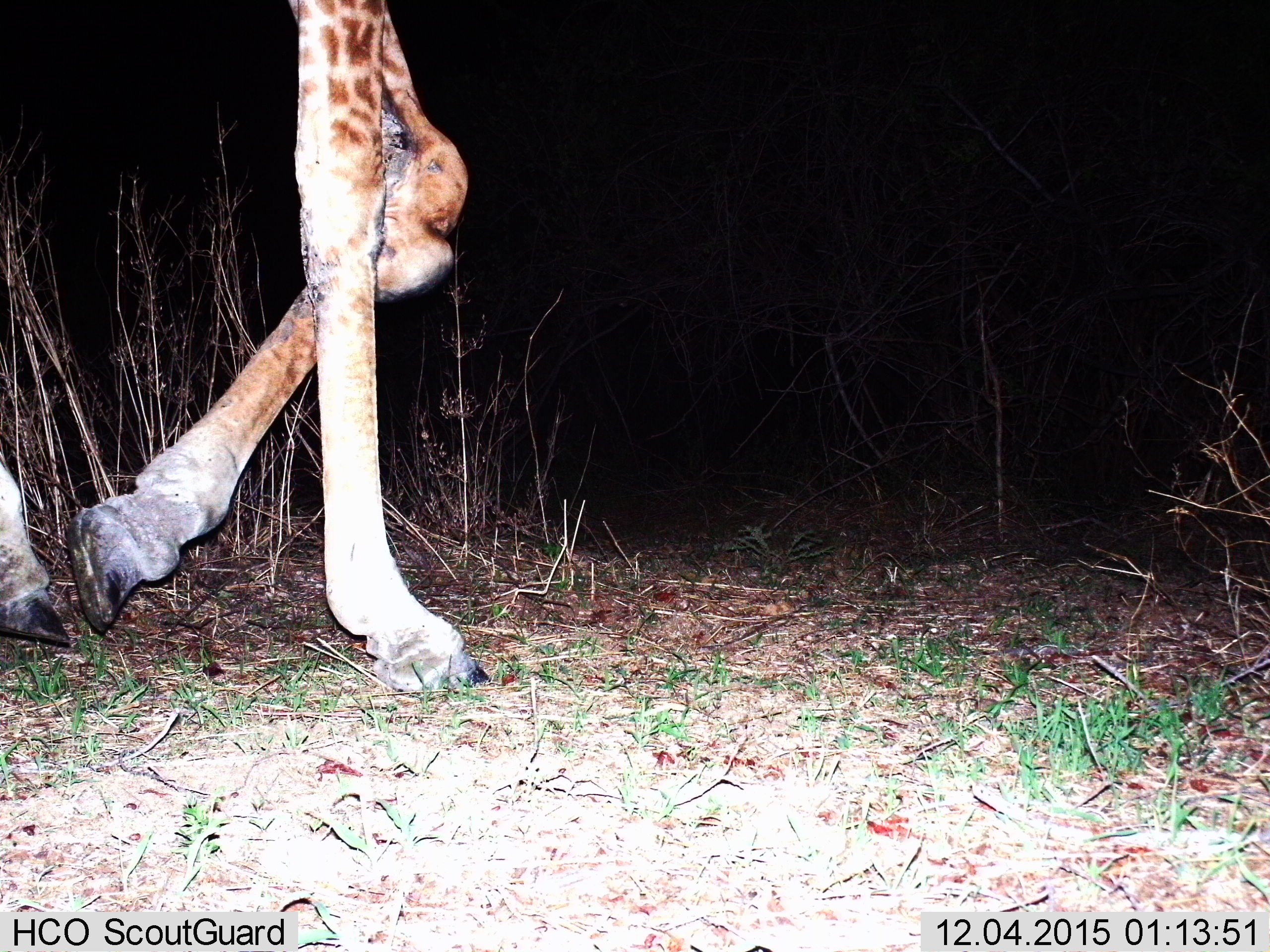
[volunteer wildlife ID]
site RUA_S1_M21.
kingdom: Animalia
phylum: Chordata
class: Mammalia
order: Artiodactyla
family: Giraffidae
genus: Giraffa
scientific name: Giraffa camelopardalis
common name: giraffe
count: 1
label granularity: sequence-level